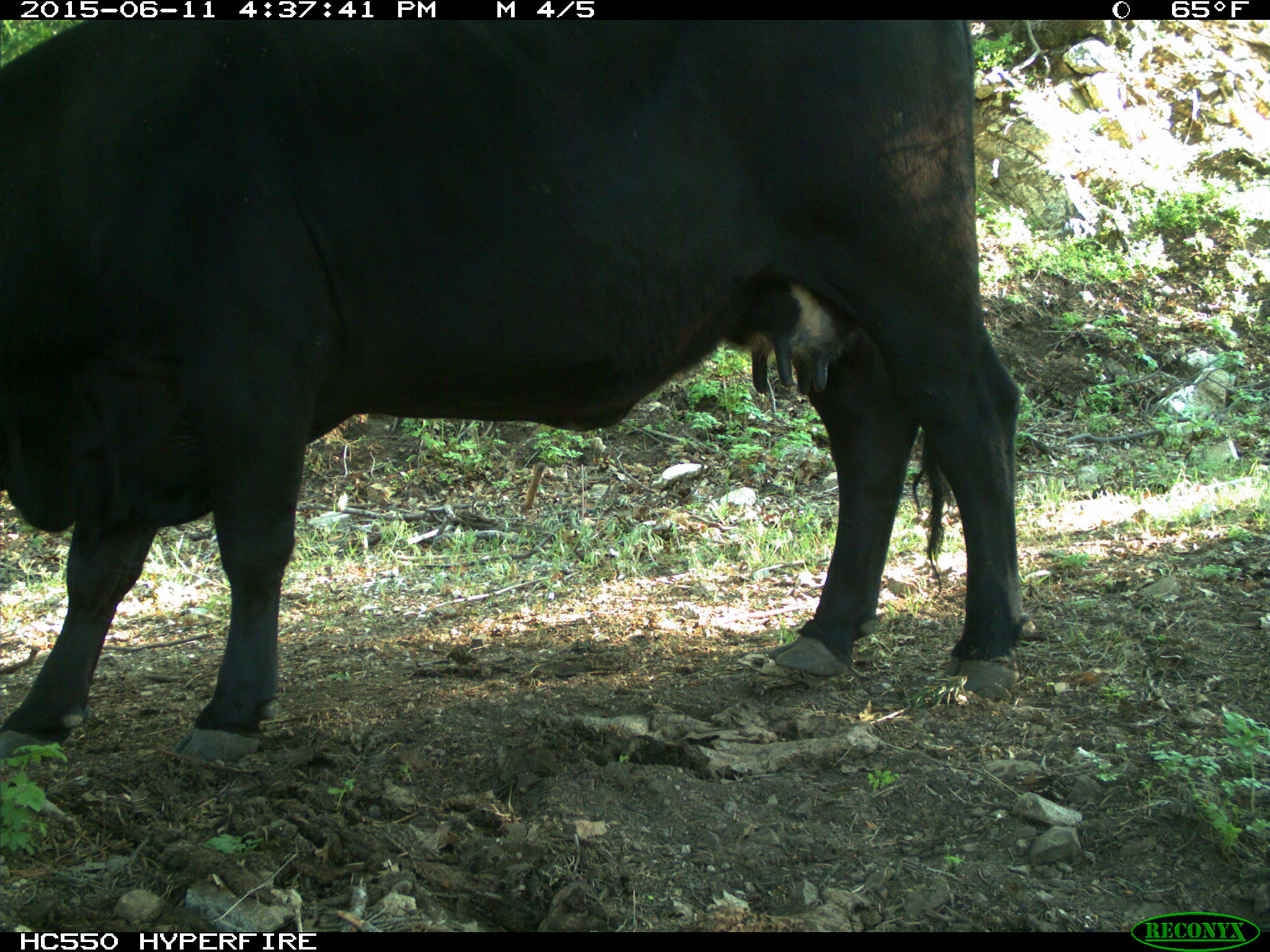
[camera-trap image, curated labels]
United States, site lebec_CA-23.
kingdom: Animalia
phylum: Chordata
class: Mammalia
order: Artiodactyla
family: Bovidae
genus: Bos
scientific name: Bos taurus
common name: domestic cow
Bos taurus (domestic cow).